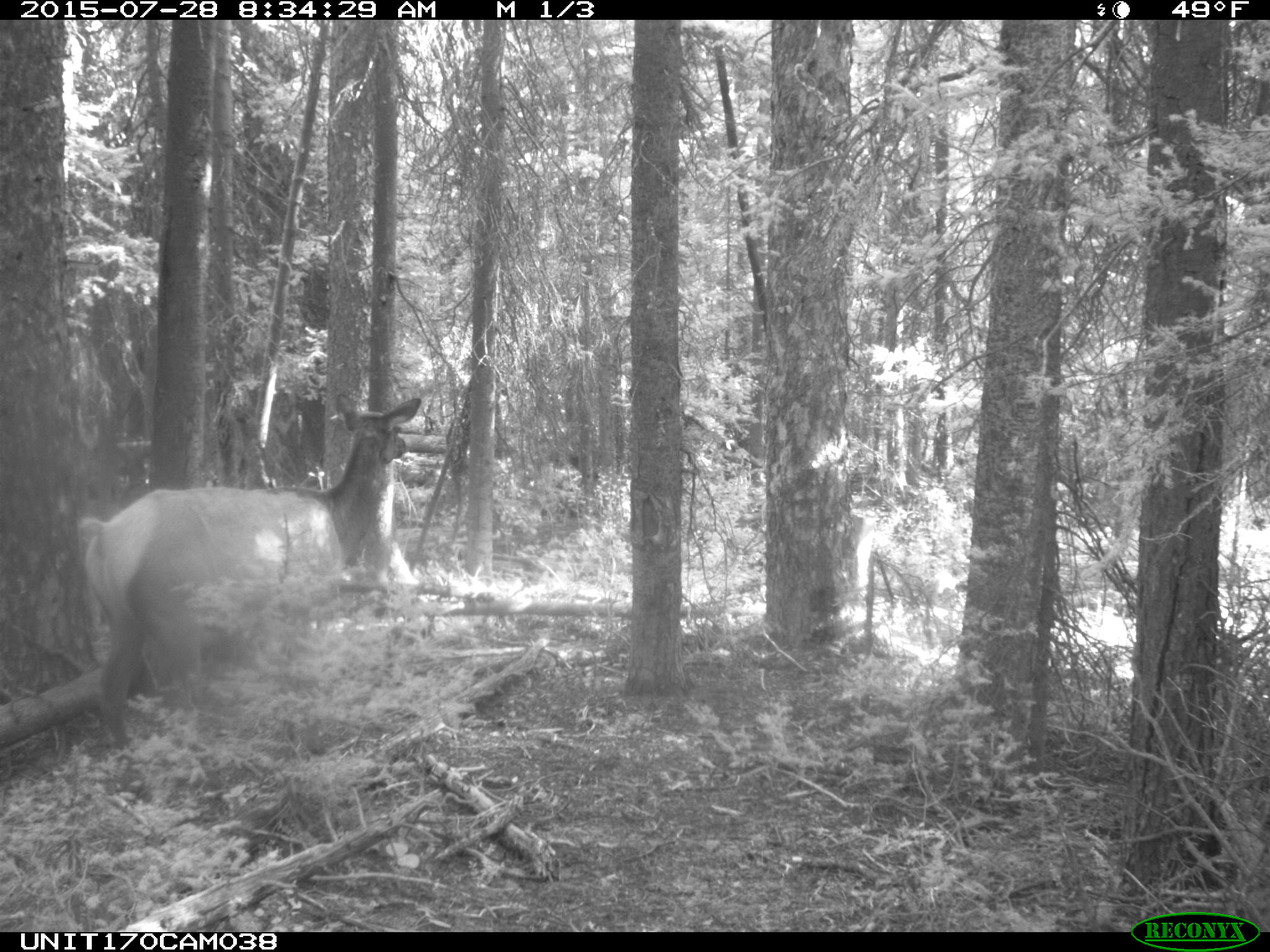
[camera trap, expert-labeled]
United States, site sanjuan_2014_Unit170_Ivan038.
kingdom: Animalia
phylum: Chordata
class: Mammalia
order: Artiodactyla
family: Cervidae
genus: Cervus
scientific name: Cervus elaphus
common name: red deer